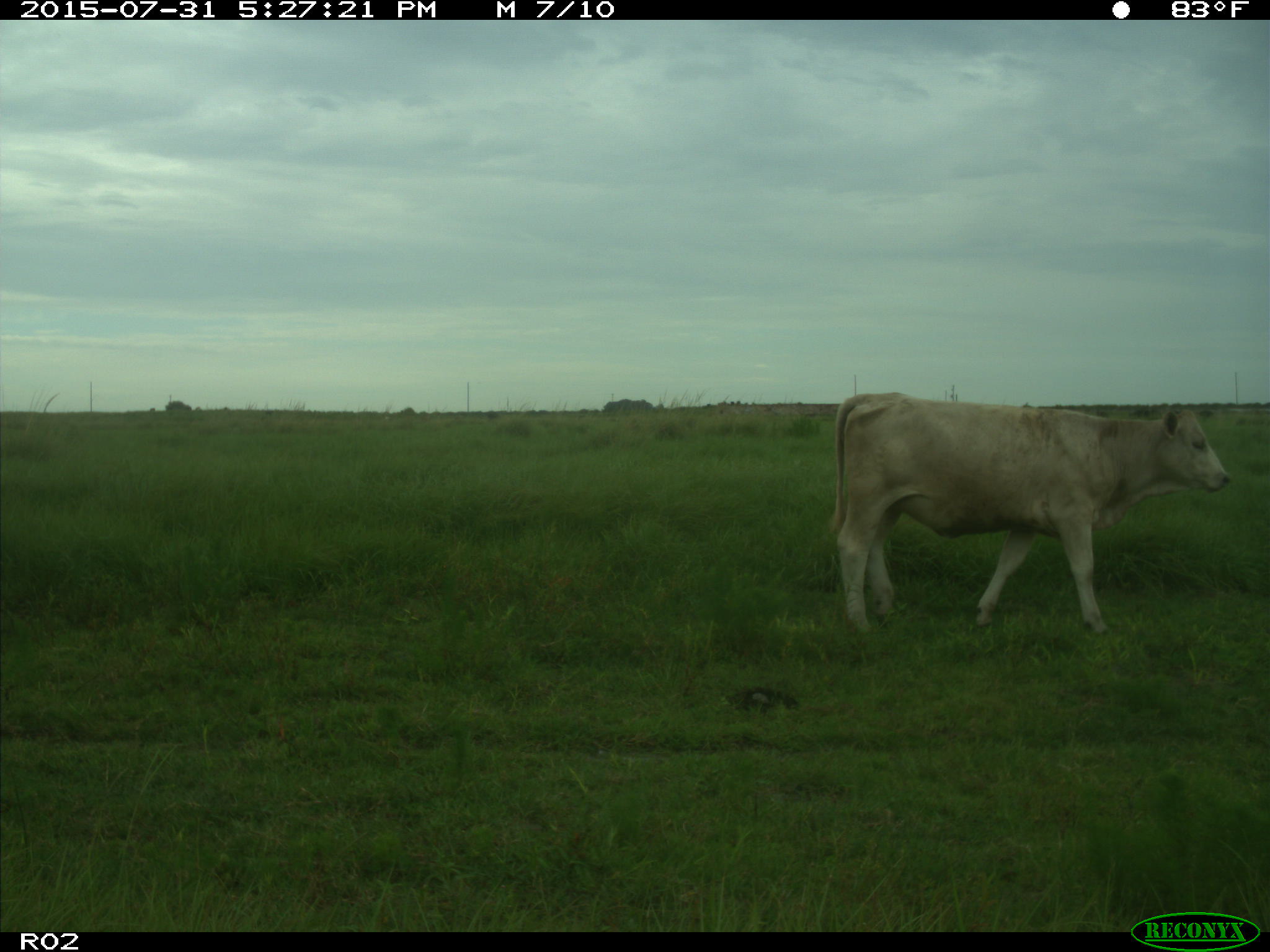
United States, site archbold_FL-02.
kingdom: Animalia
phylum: Chordata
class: Mammalia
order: Artiodactyla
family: Bovidae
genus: Bos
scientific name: Bos taurus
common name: domestic cow